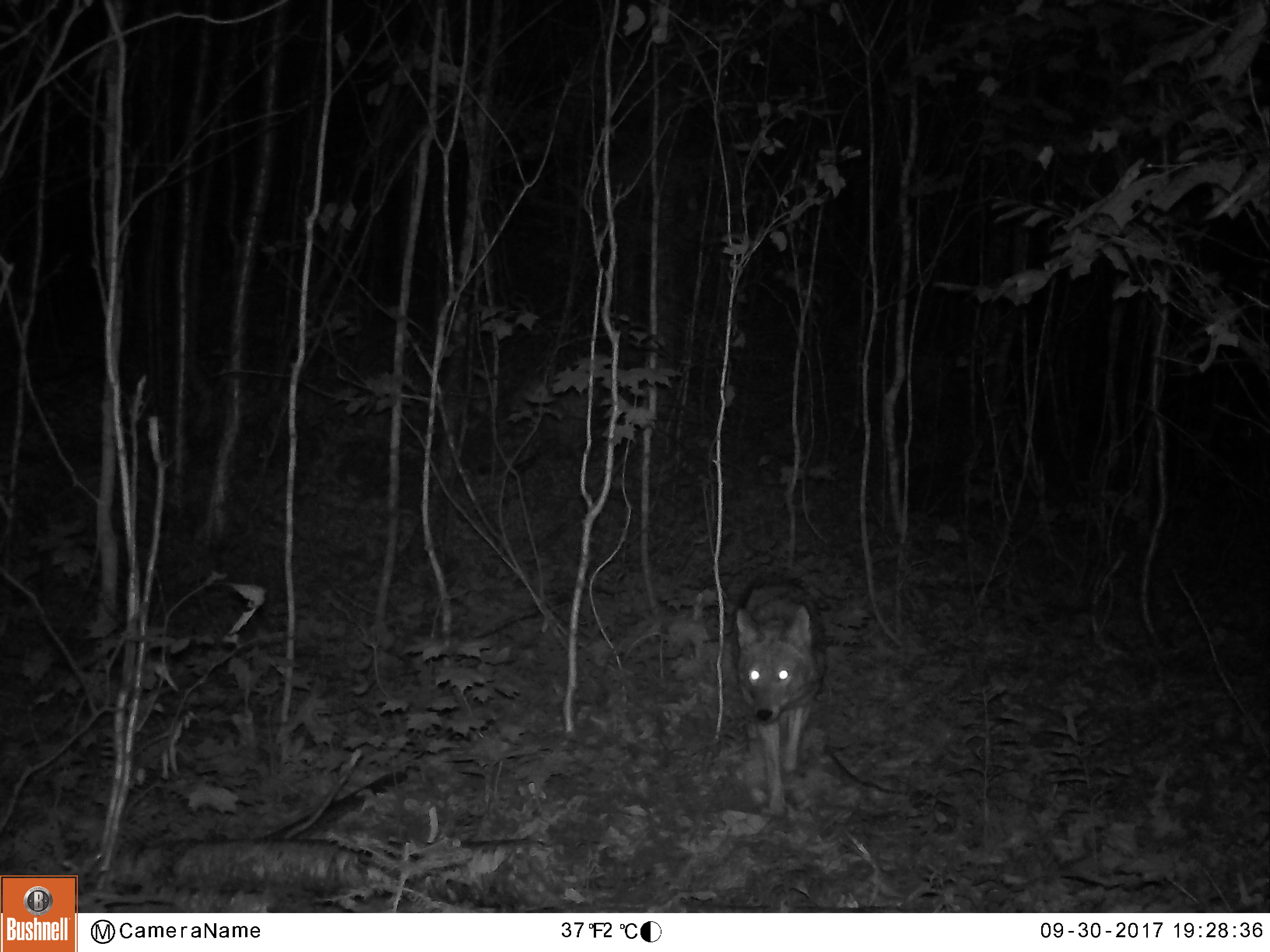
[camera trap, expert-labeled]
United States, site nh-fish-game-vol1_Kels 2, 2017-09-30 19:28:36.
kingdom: Animalia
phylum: Chordata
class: Mammalia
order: Carnivora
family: Canidae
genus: Canis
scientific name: Canis latrans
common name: coyote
Coyote (Canis latrans).